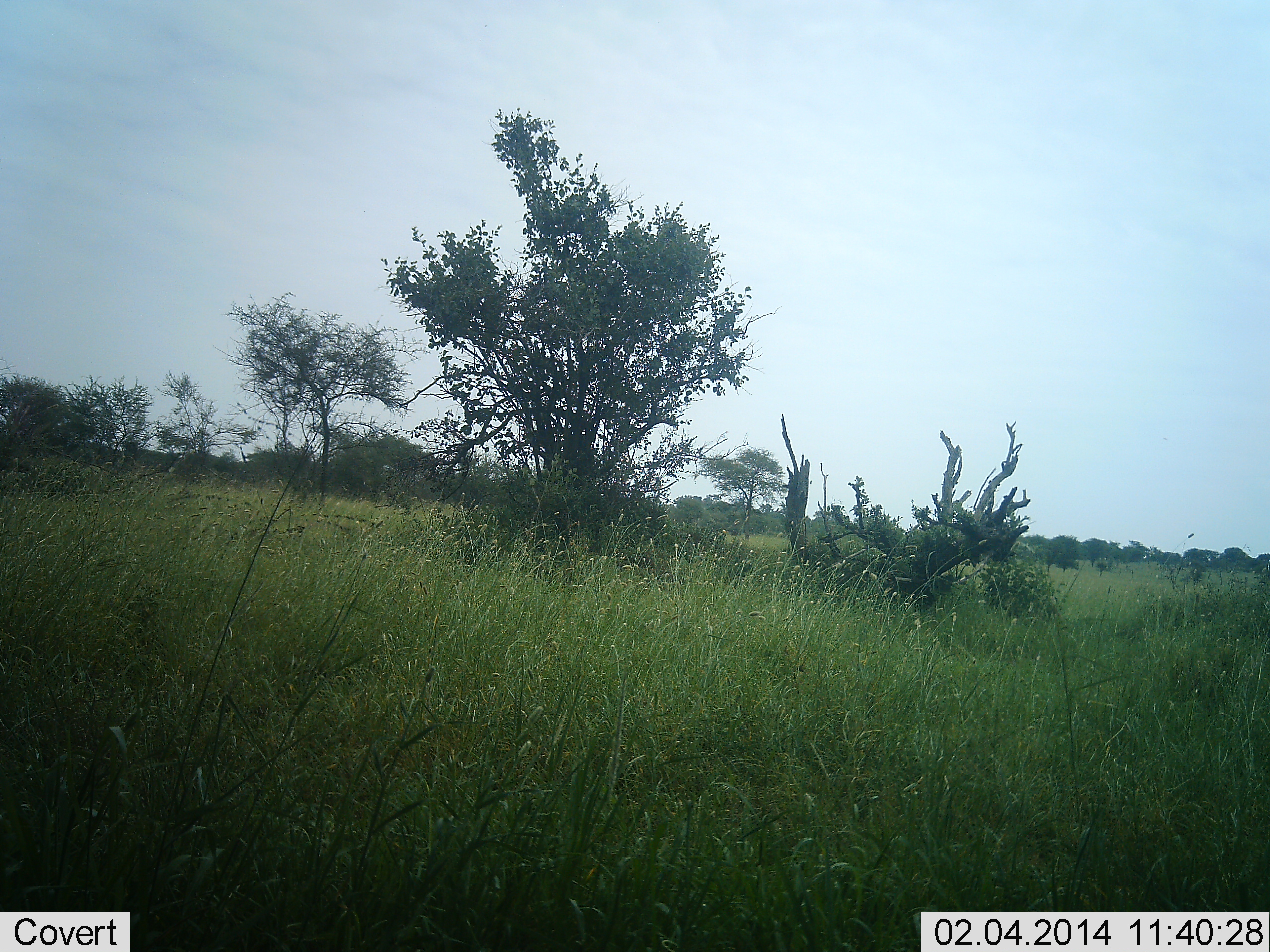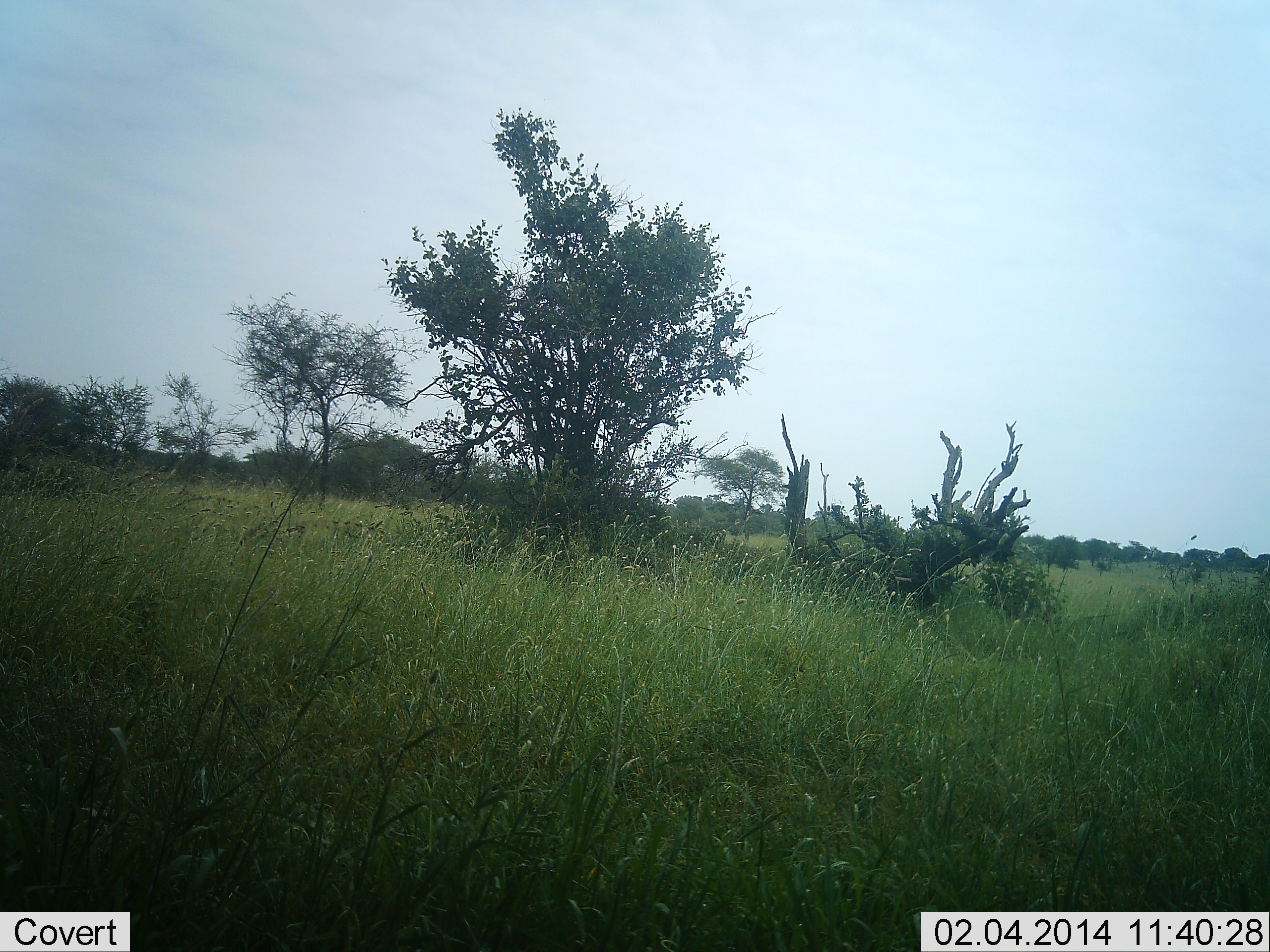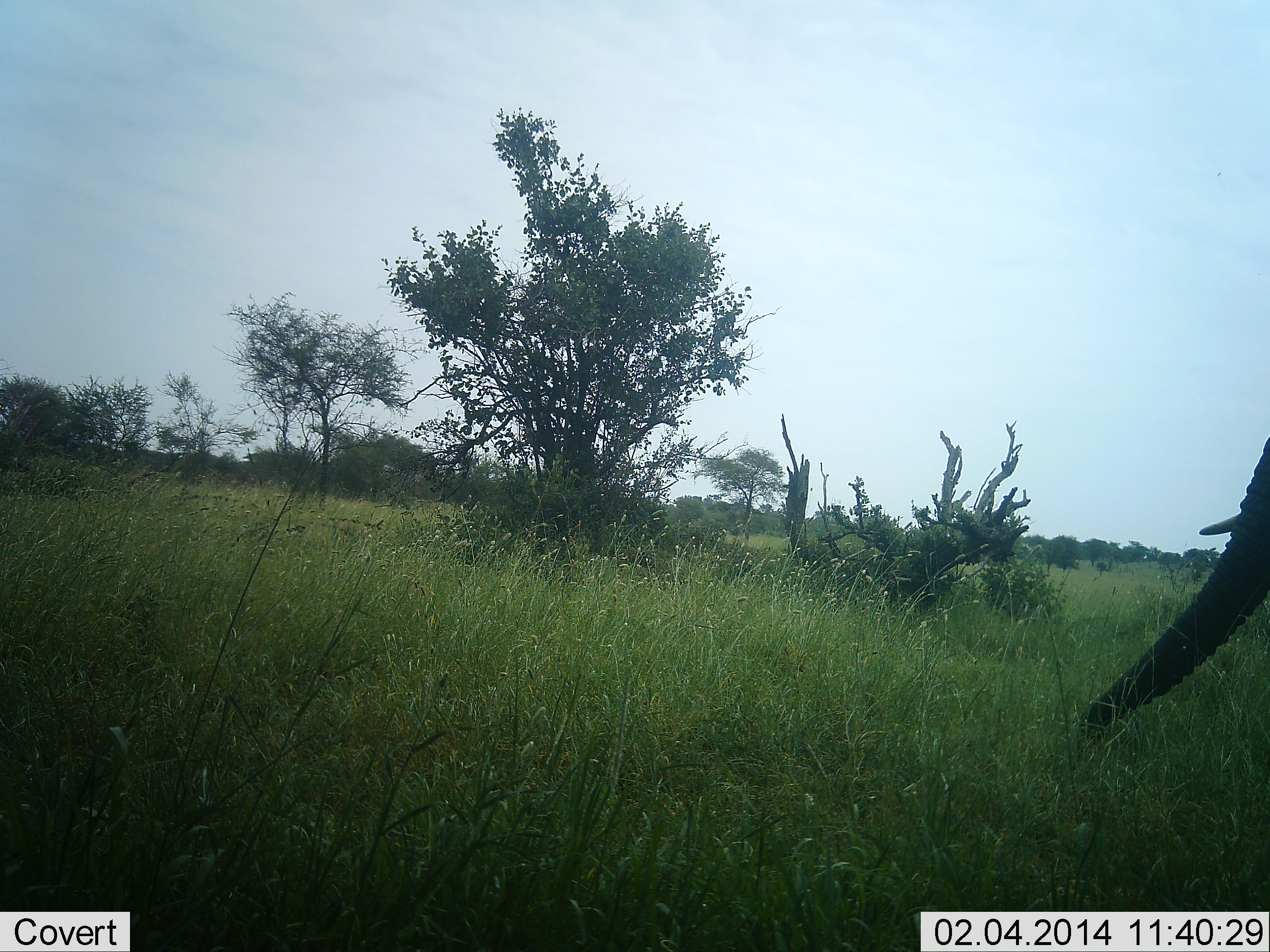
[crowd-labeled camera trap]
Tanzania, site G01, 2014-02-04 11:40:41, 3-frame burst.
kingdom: Animalia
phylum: Chordata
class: Mammalia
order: Proboscidea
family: Elephantidae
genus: Loxodonta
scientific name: Loxodonta africana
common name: african bush elephant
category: elephant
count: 1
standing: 30%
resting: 0%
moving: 50%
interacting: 0%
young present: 0%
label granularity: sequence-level